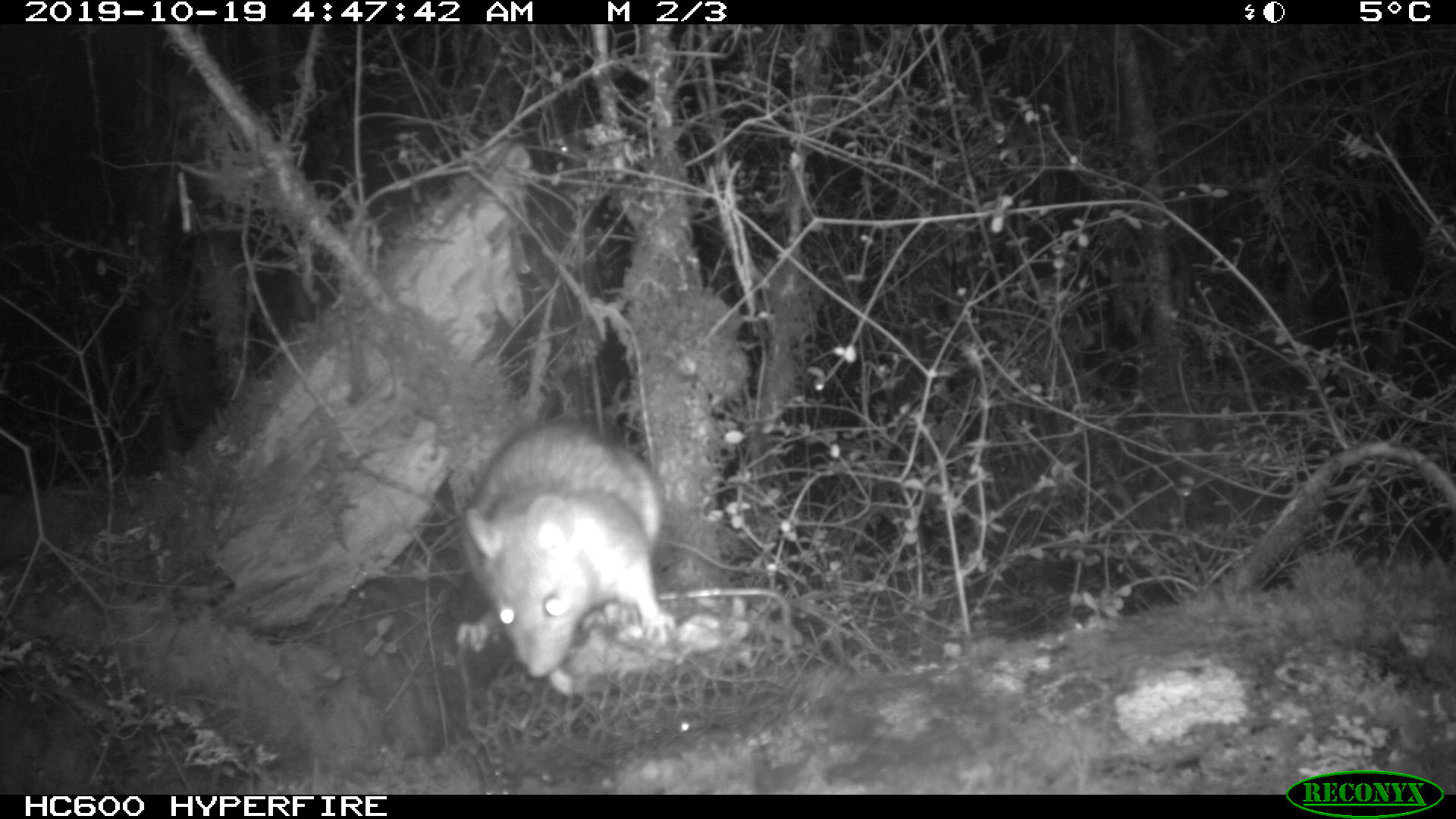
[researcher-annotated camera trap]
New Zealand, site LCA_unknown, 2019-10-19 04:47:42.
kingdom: Animalia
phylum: Chordata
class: Mammalia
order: Rodentia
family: Muridae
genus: Rattus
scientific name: Rattus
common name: rat